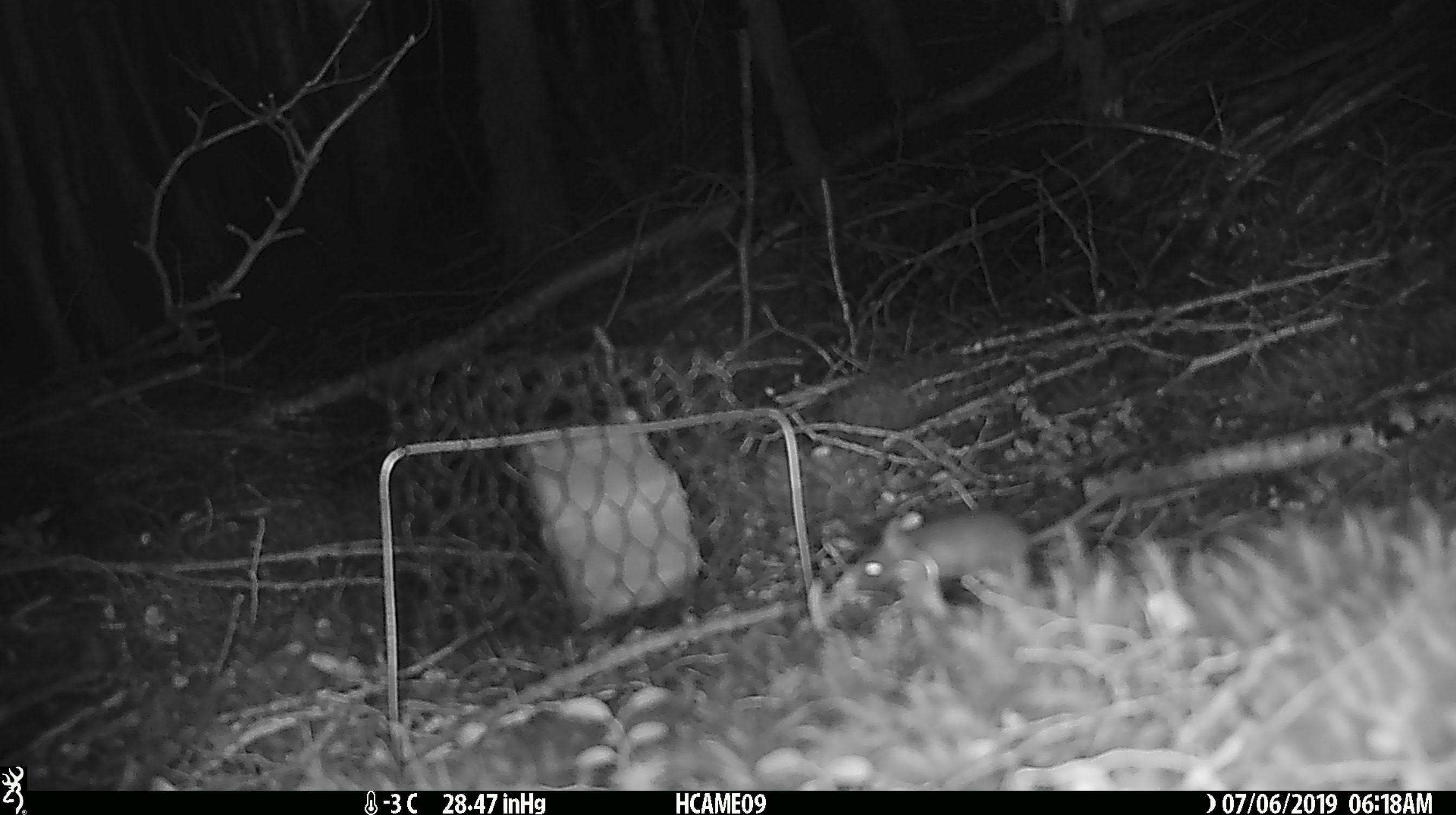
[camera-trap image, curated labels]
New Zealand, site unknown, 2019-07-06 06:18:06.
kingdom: Animalia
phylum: Chordata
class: Mammalia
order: Rodentia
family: Muridae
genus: Mus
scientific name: Mus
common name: mouse